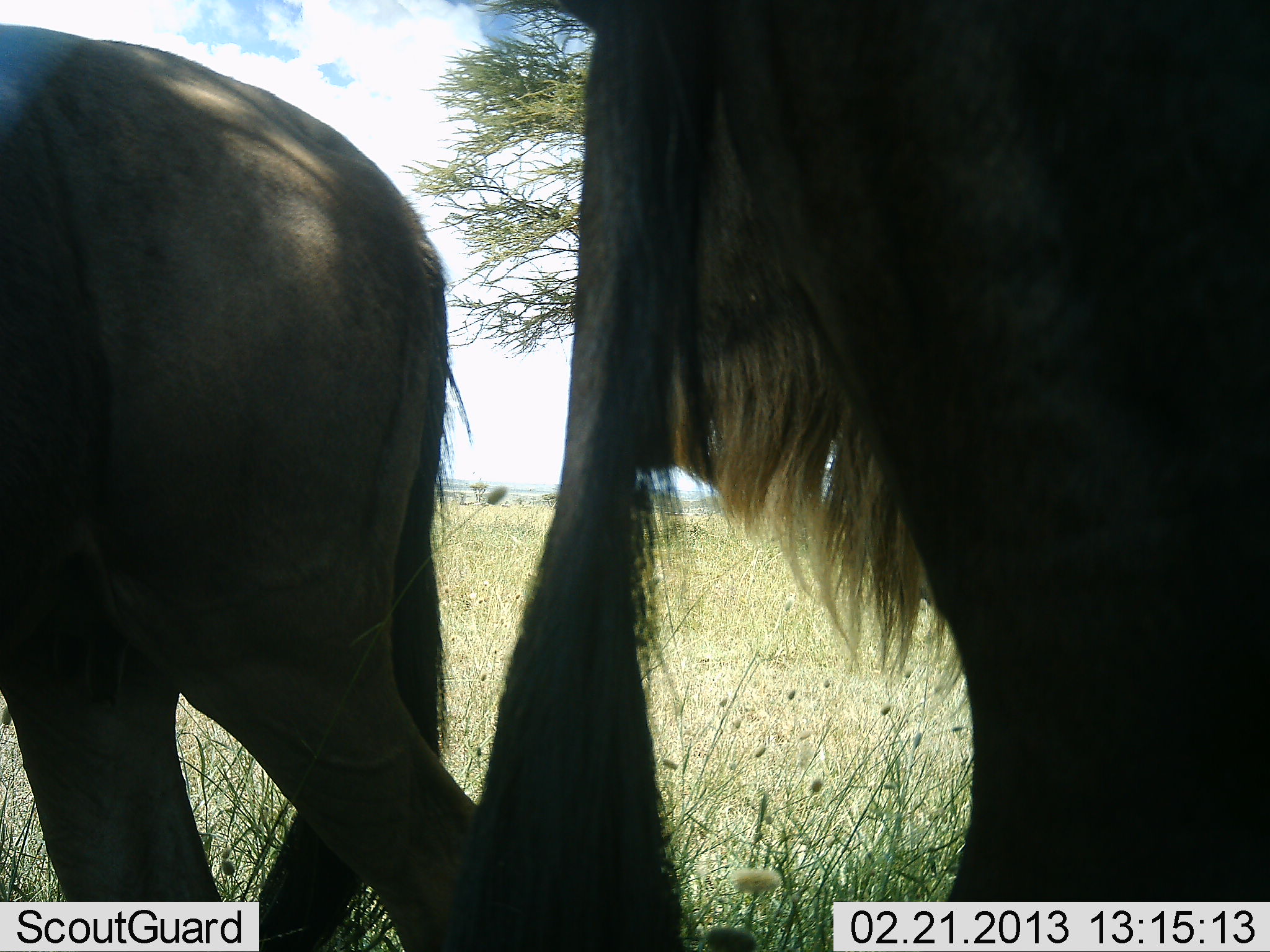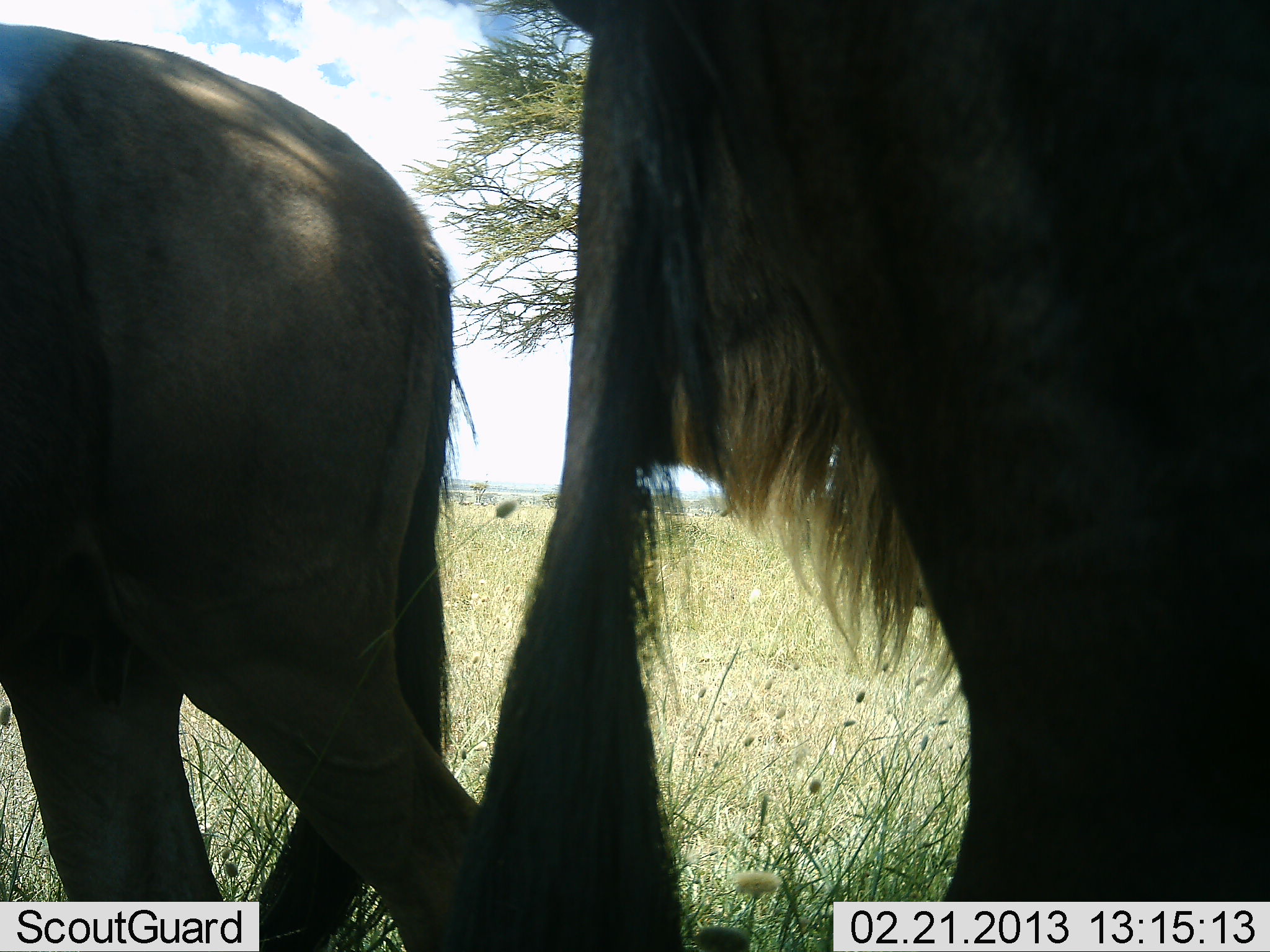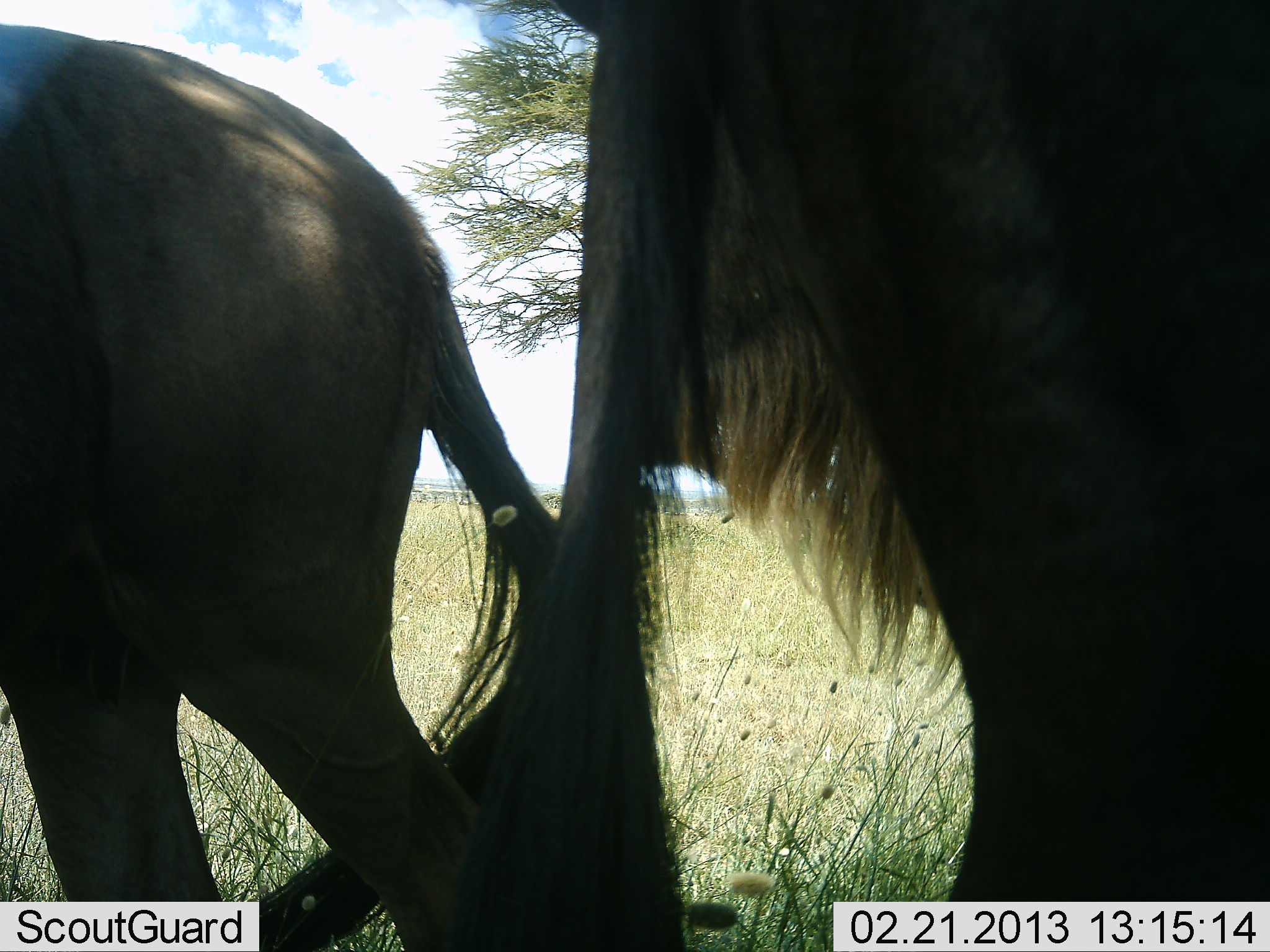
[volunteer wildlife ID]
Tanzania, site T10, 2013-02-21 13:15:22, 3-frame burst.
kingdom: Animalia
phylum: Chordata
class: Mammalia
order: Artiodactyla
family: Bovidae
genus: Connochaetes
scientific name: Connochaetes taurinus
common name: blue wildebeest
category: wildebeest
Wildebeest (blue wildebeest) (Connochaetes taurinus), count 2. Behavior (volunteer vote fractions): standing 84%, resting 11%, moving 11%, interacting 5%. Young present (vote fraction): 0%. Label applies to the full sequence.